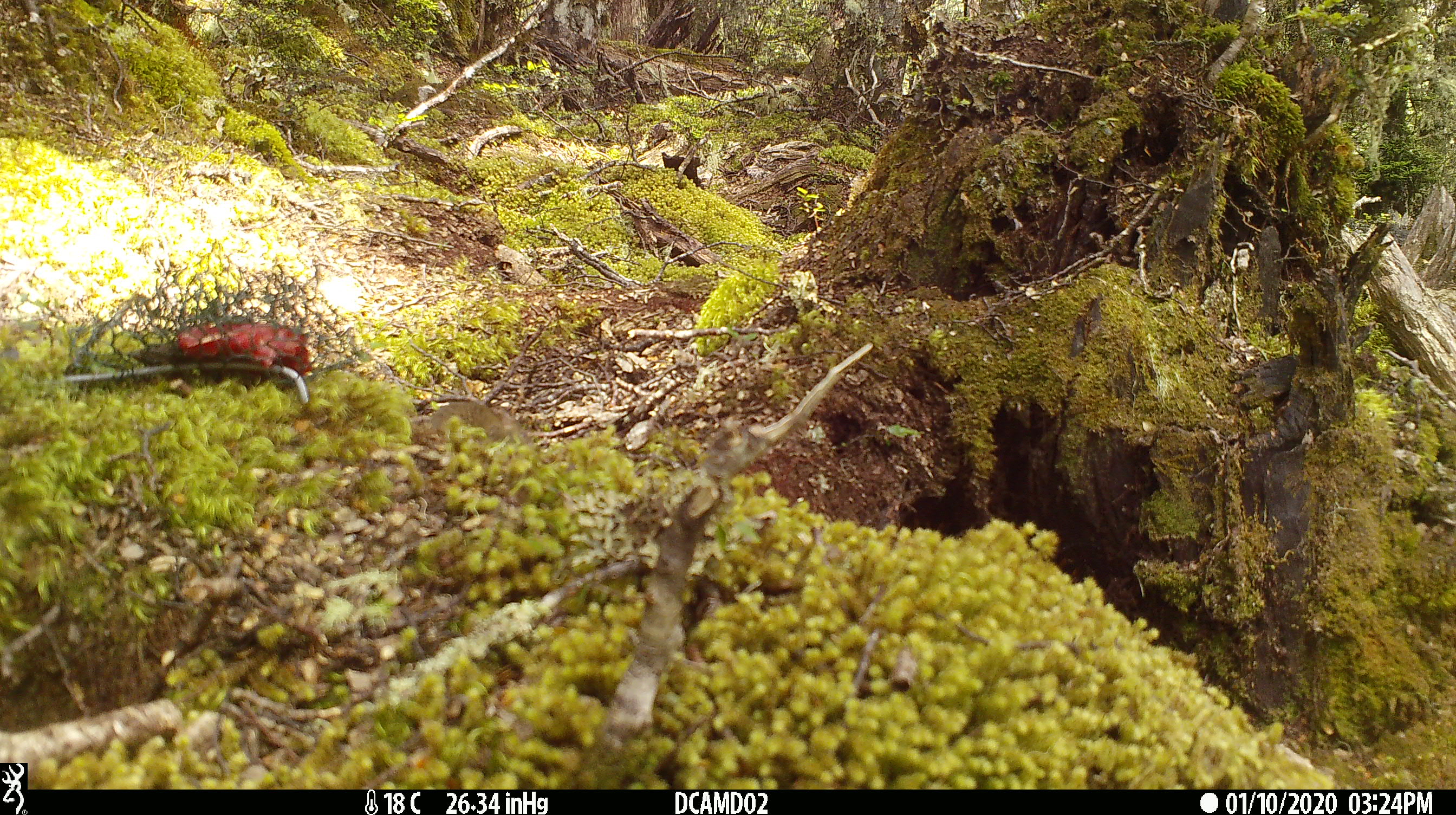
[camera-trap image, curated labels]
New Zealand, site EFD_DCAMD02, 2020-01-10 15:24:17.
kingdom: Animalia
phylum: Chordata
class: Mammalia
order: Rodentia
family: Muridae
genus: Mus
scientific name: Mus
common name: mouse